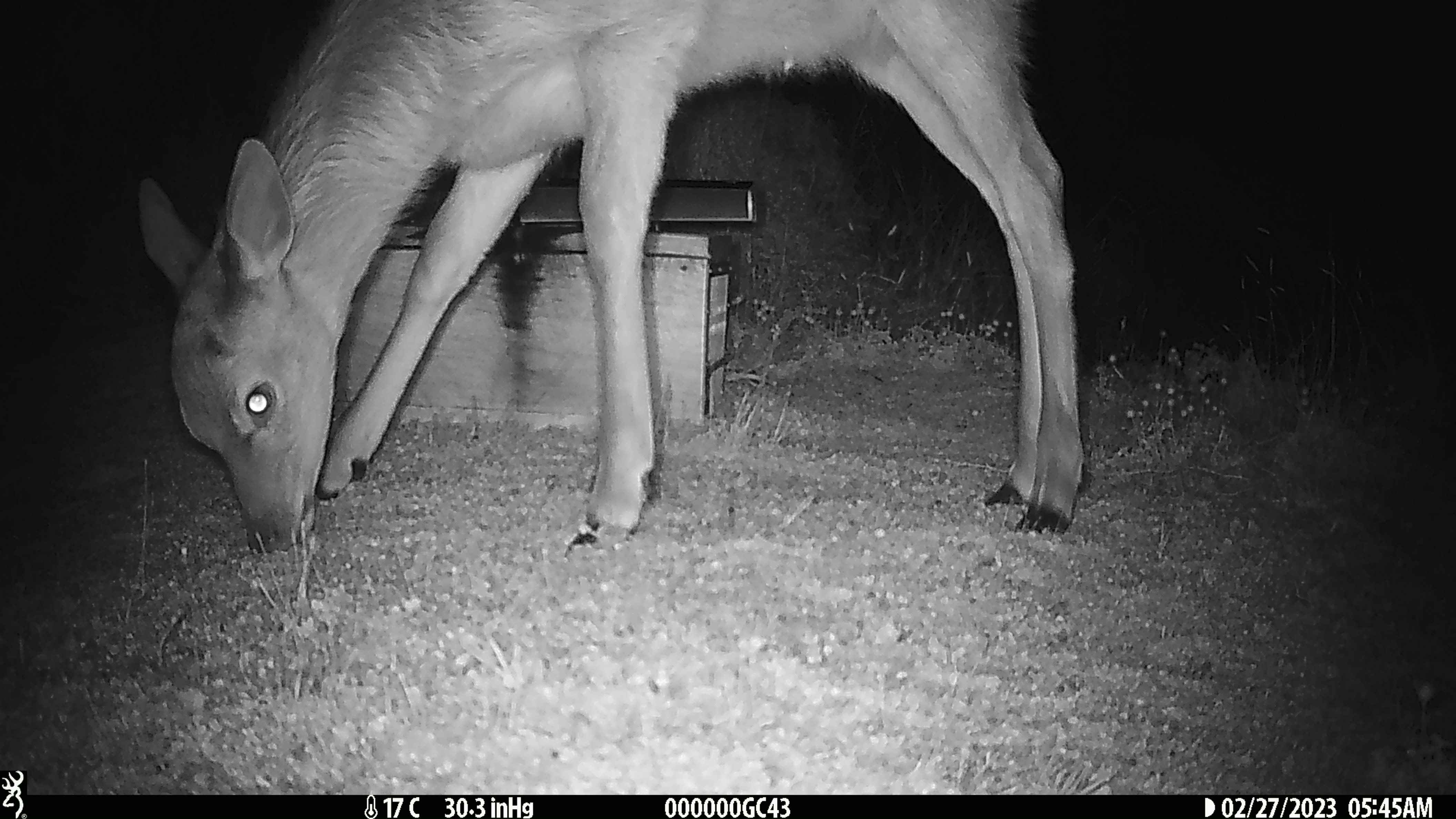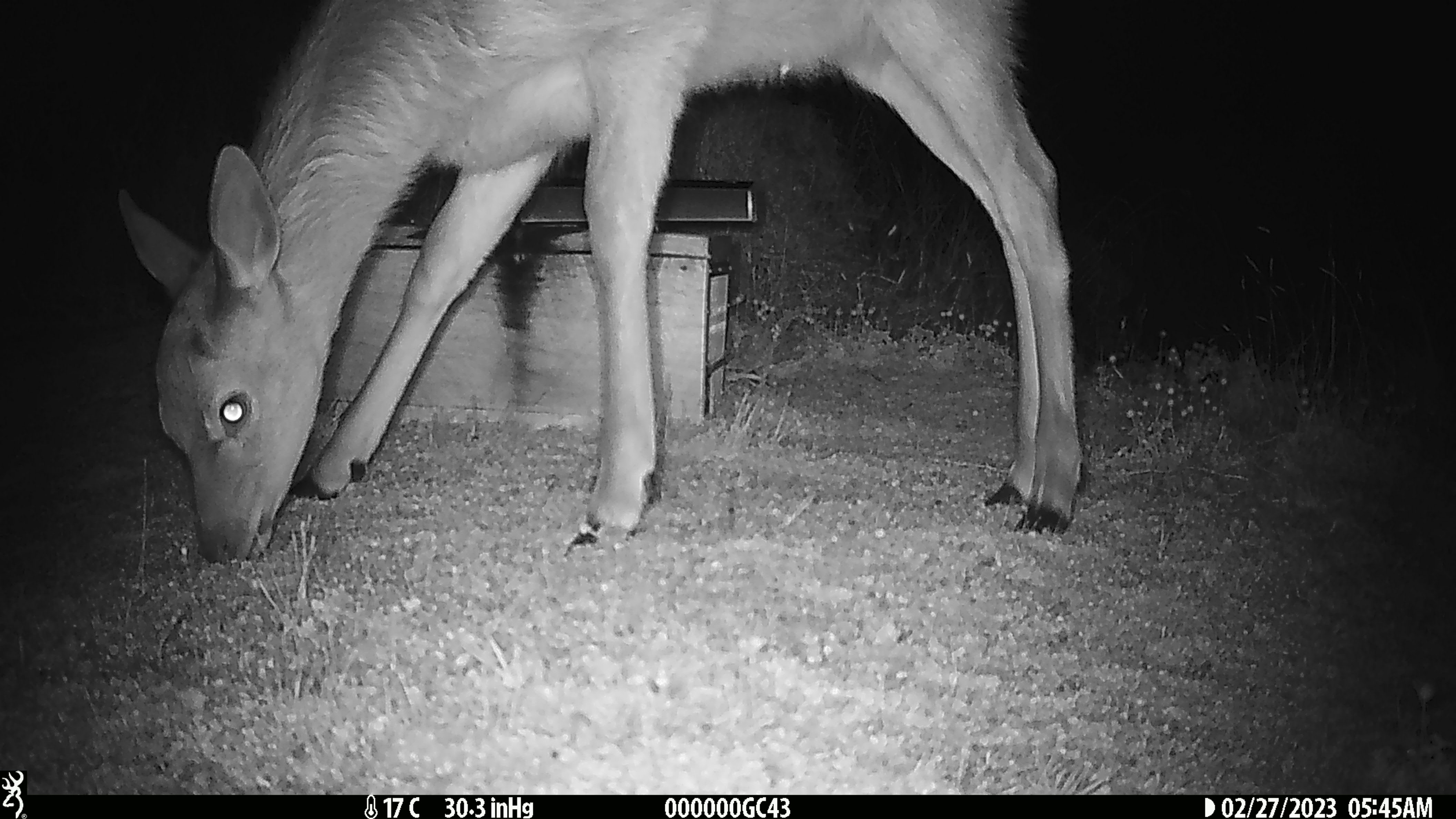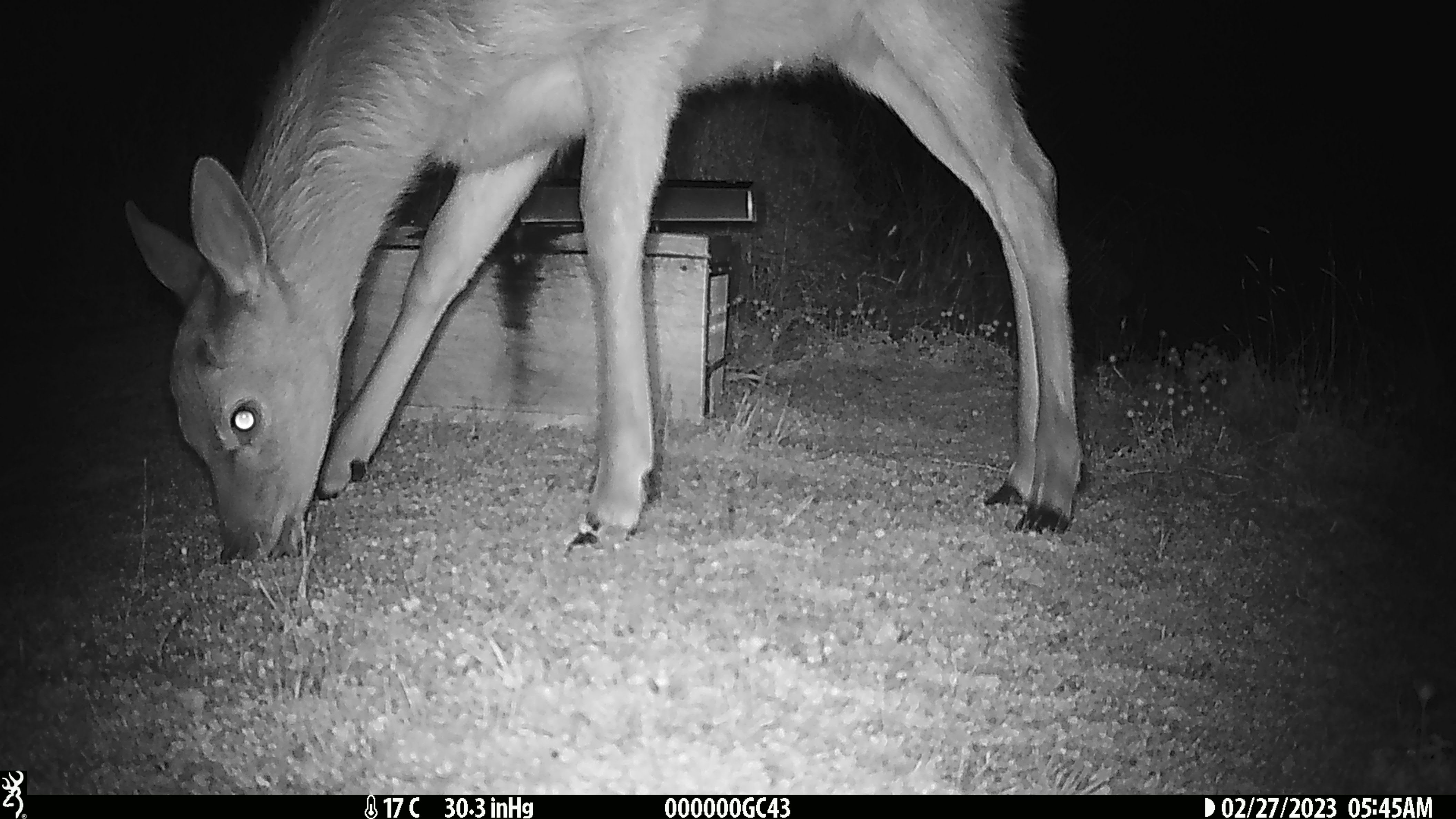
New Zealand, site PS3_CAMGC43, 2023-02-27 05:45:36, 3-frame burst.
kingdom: Animalia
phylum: Chordata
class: Mammalia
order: Artiodactyla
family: Cervidae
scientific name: Cervidae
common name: deer